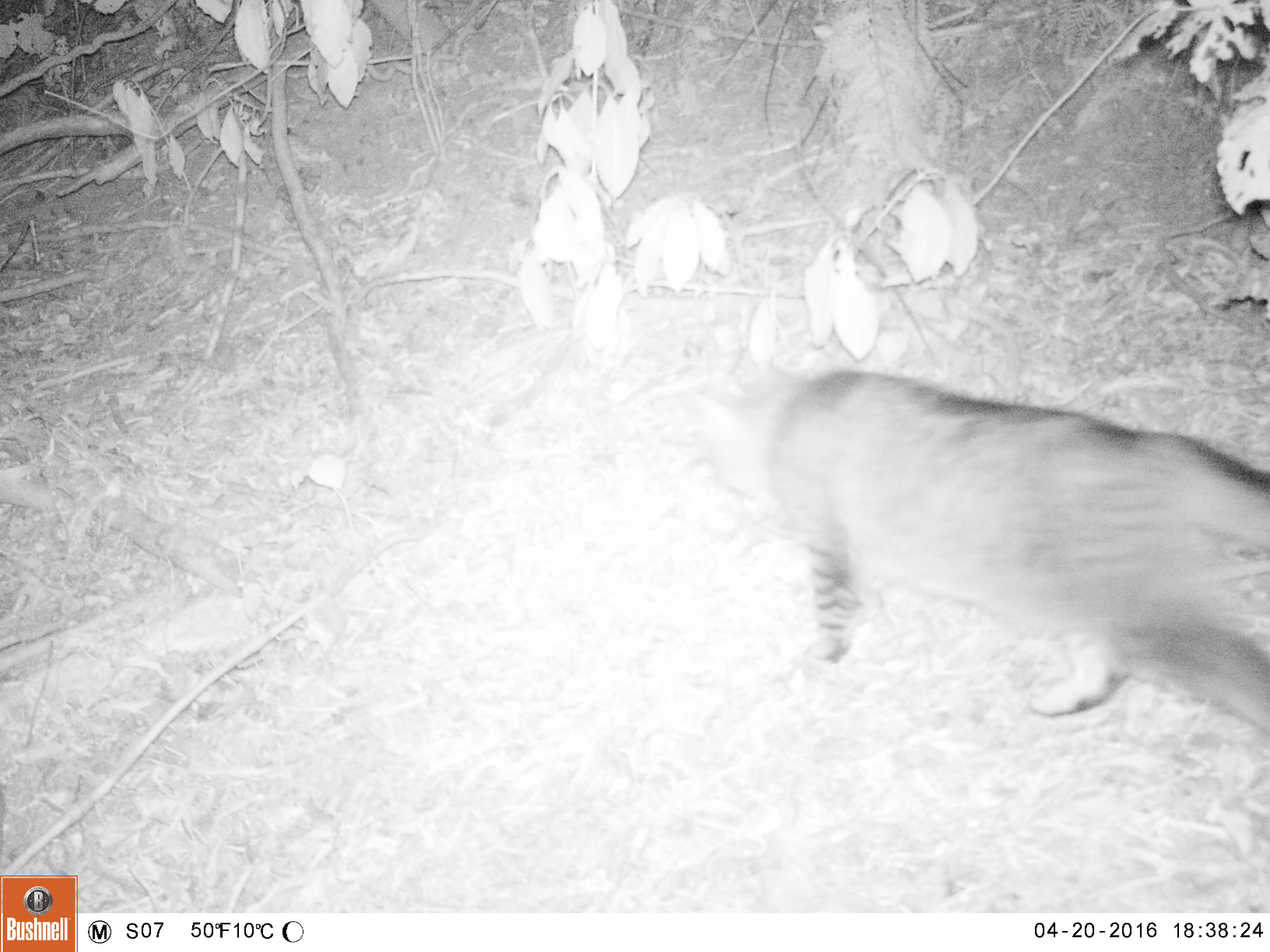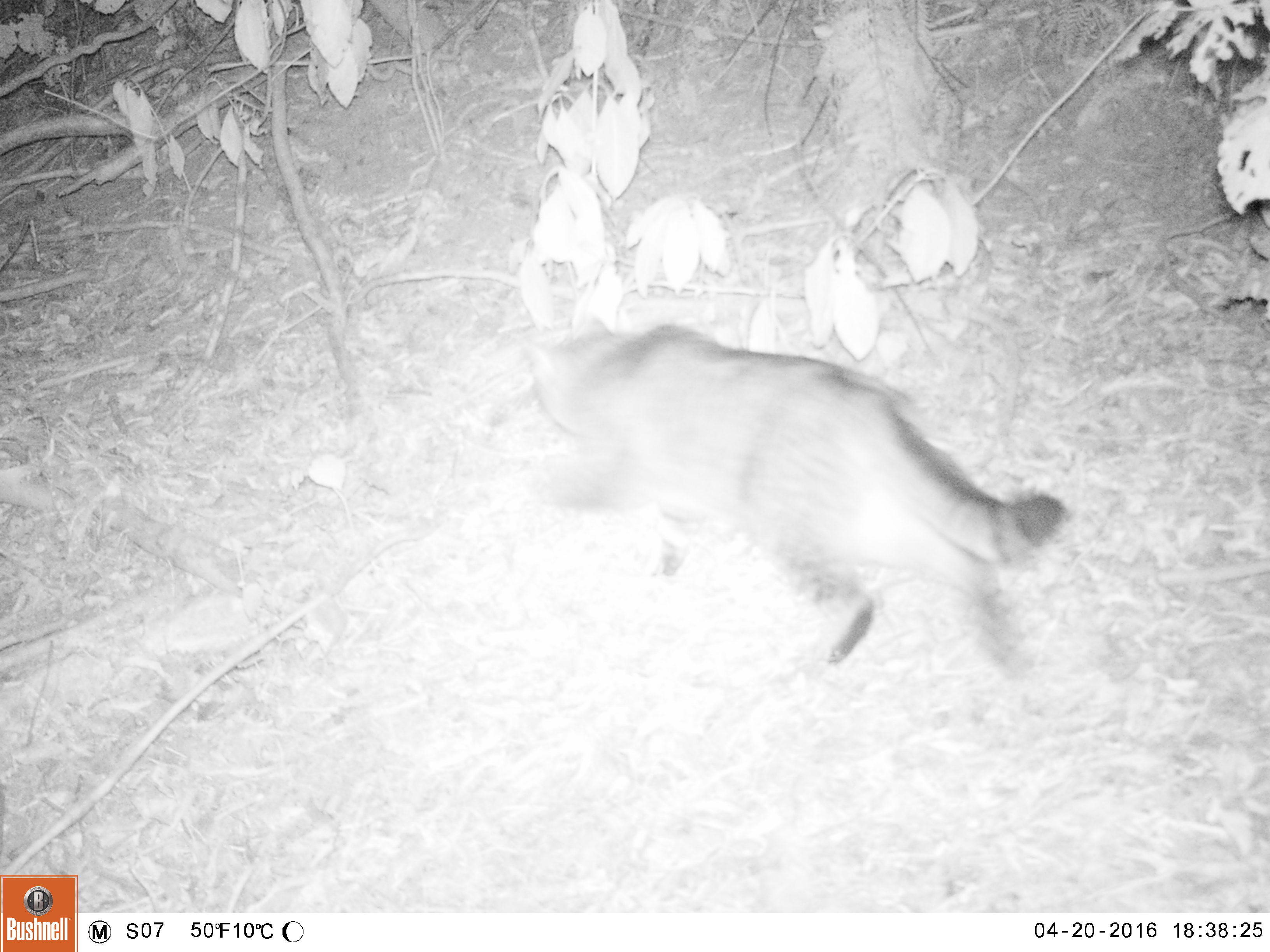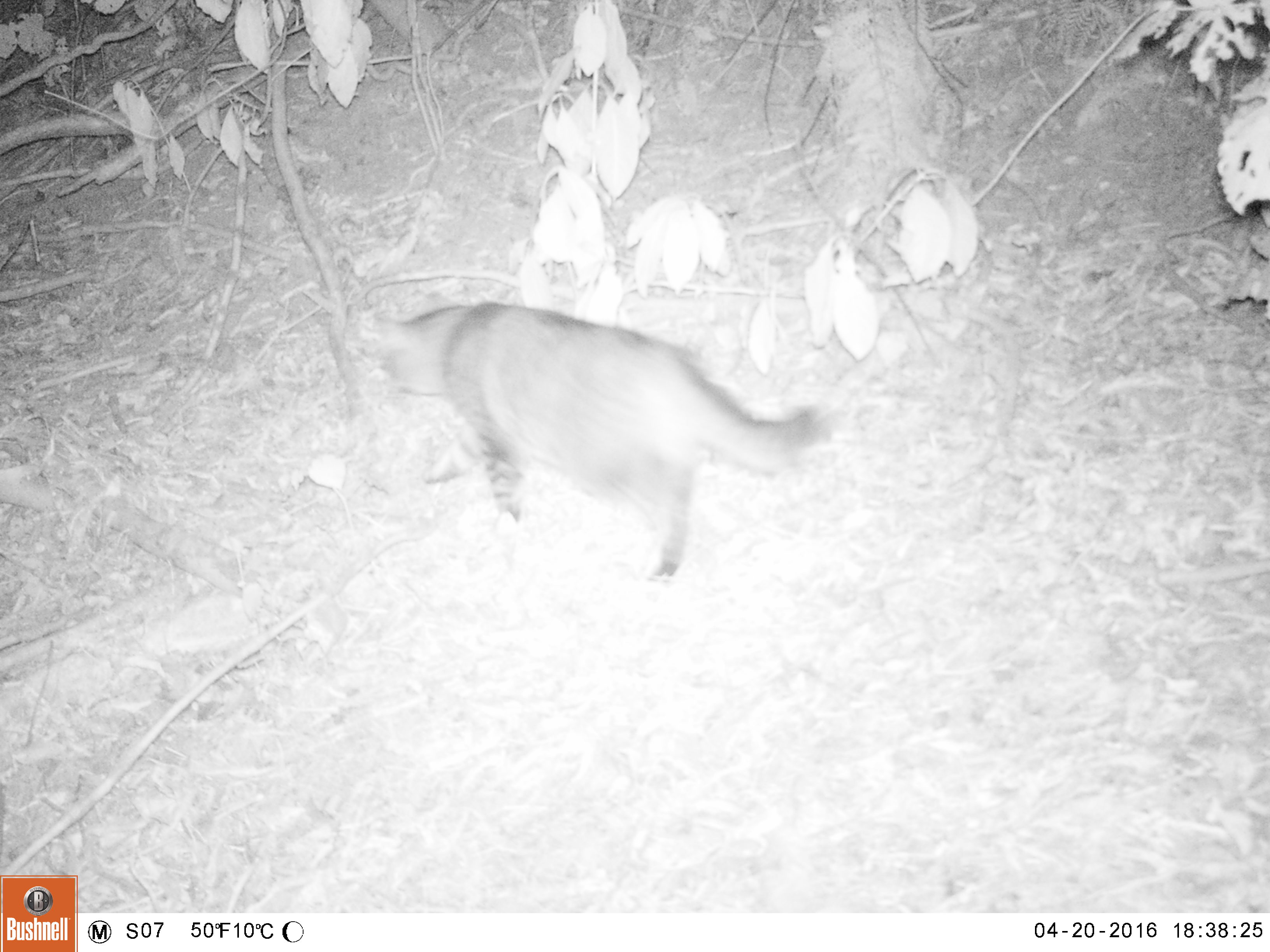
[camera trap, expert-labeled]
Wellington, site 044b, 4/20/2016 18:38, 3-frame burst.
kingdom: Animalia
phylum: Chordata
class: Mammalia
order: Carnivora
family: Felidae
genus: Felis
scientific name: Felis catus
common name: cat